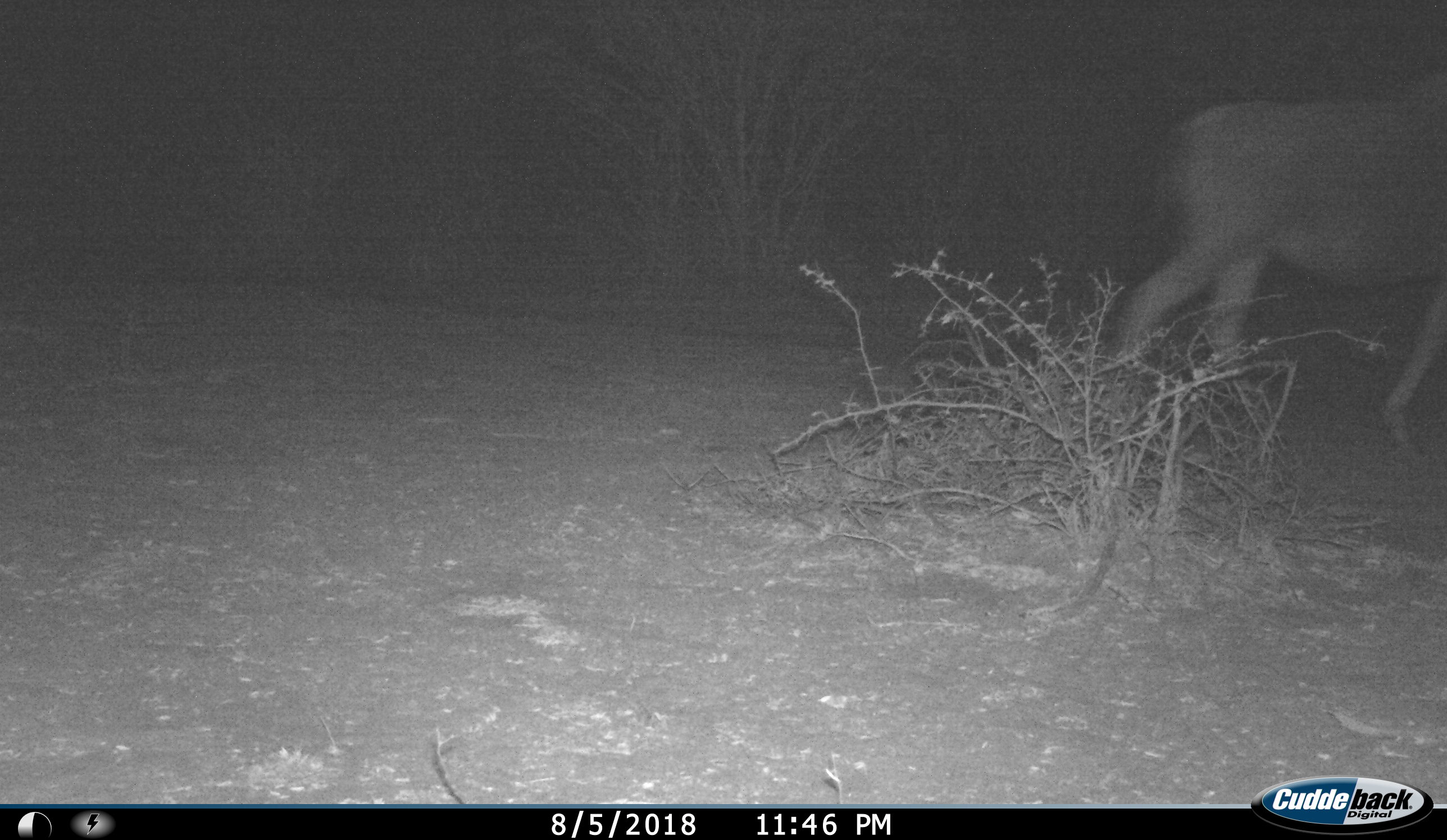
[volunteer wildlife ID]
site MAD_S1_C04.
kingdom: Animalia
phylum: Chordata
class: Mammalia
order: Artiodactyla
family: Bovidae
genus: Connochaetes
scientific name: Connochaetes taurinus taurinus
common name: blue wildebeest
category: wildebeestblue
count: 1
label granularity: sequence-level